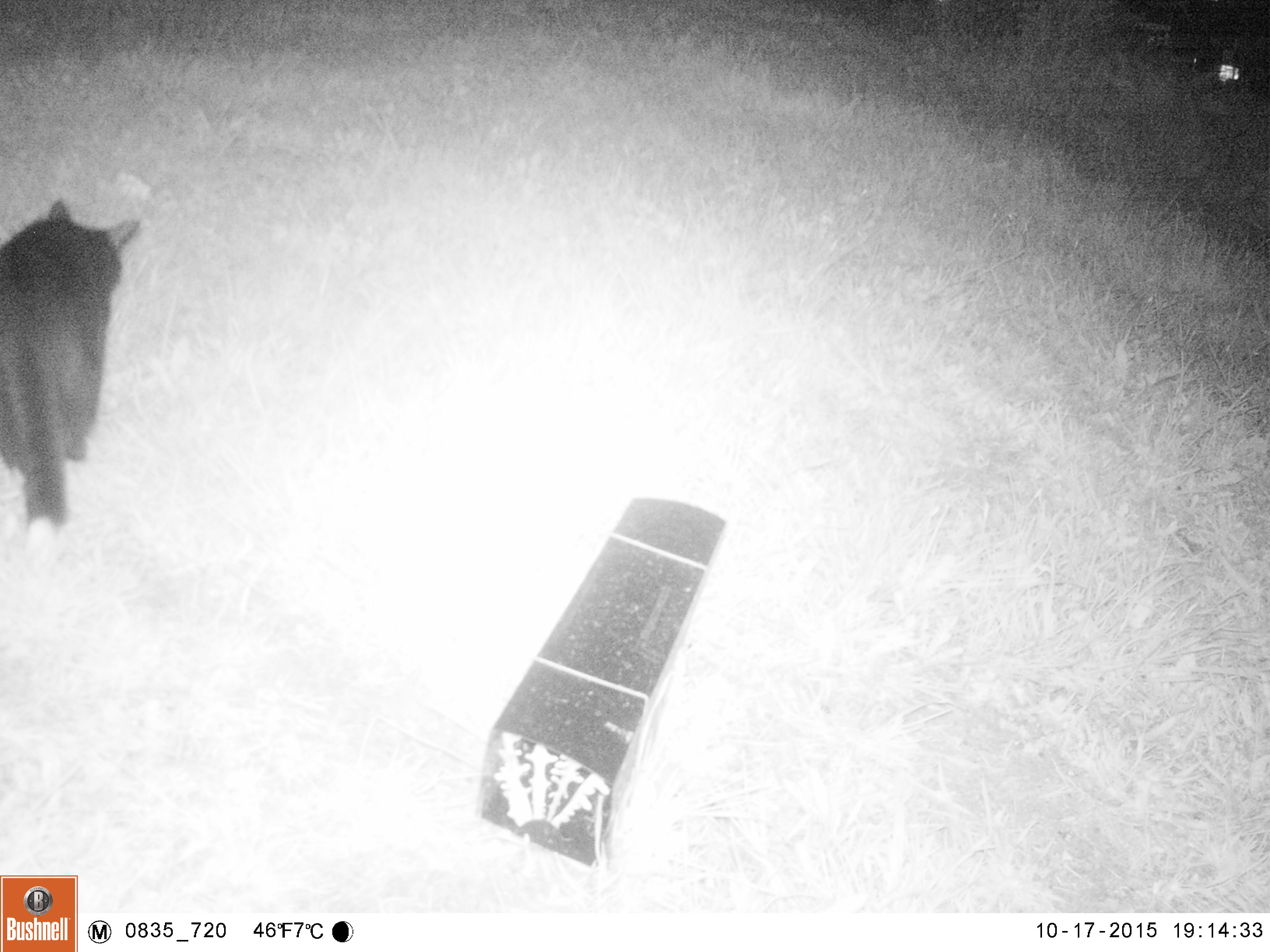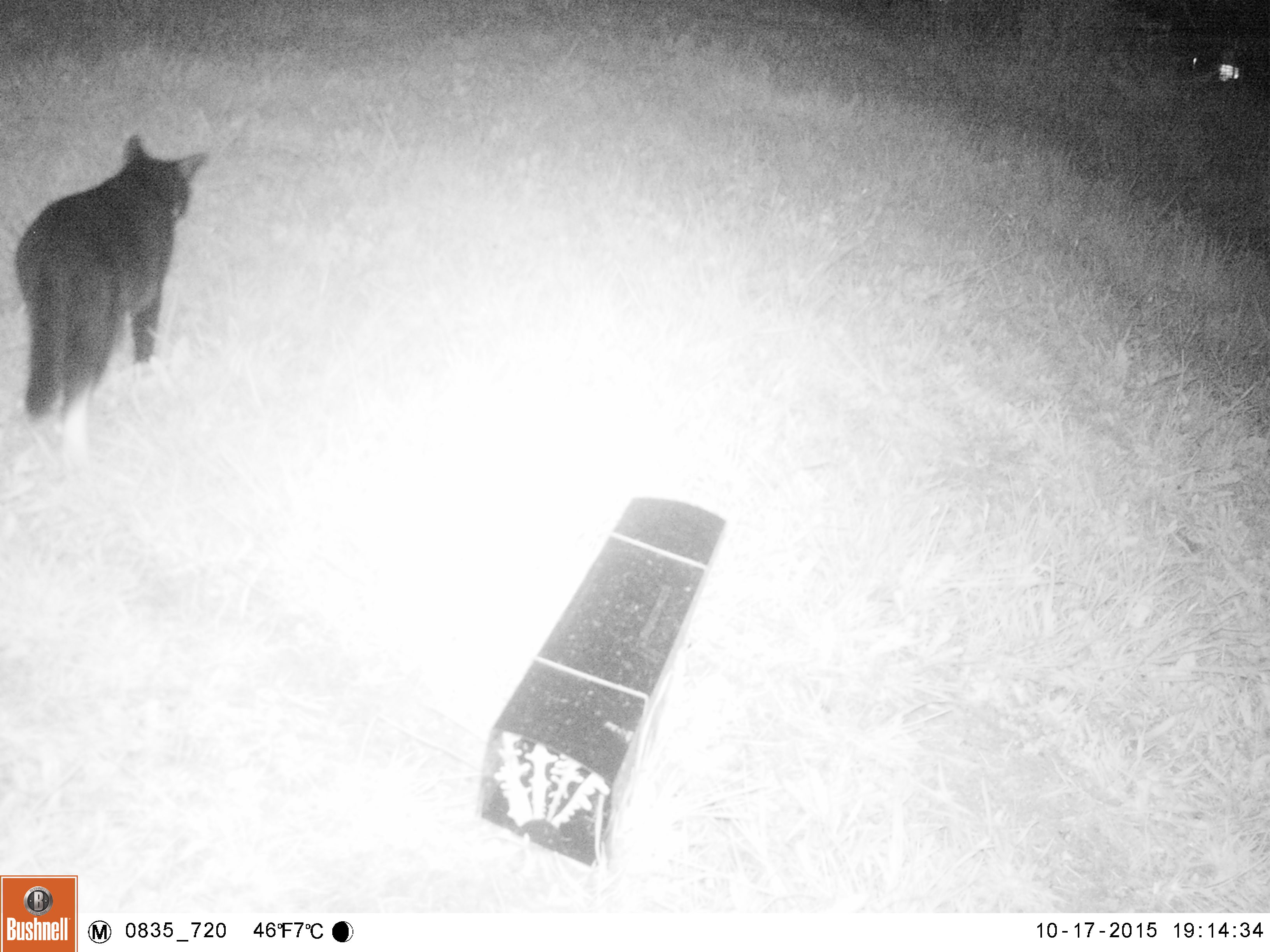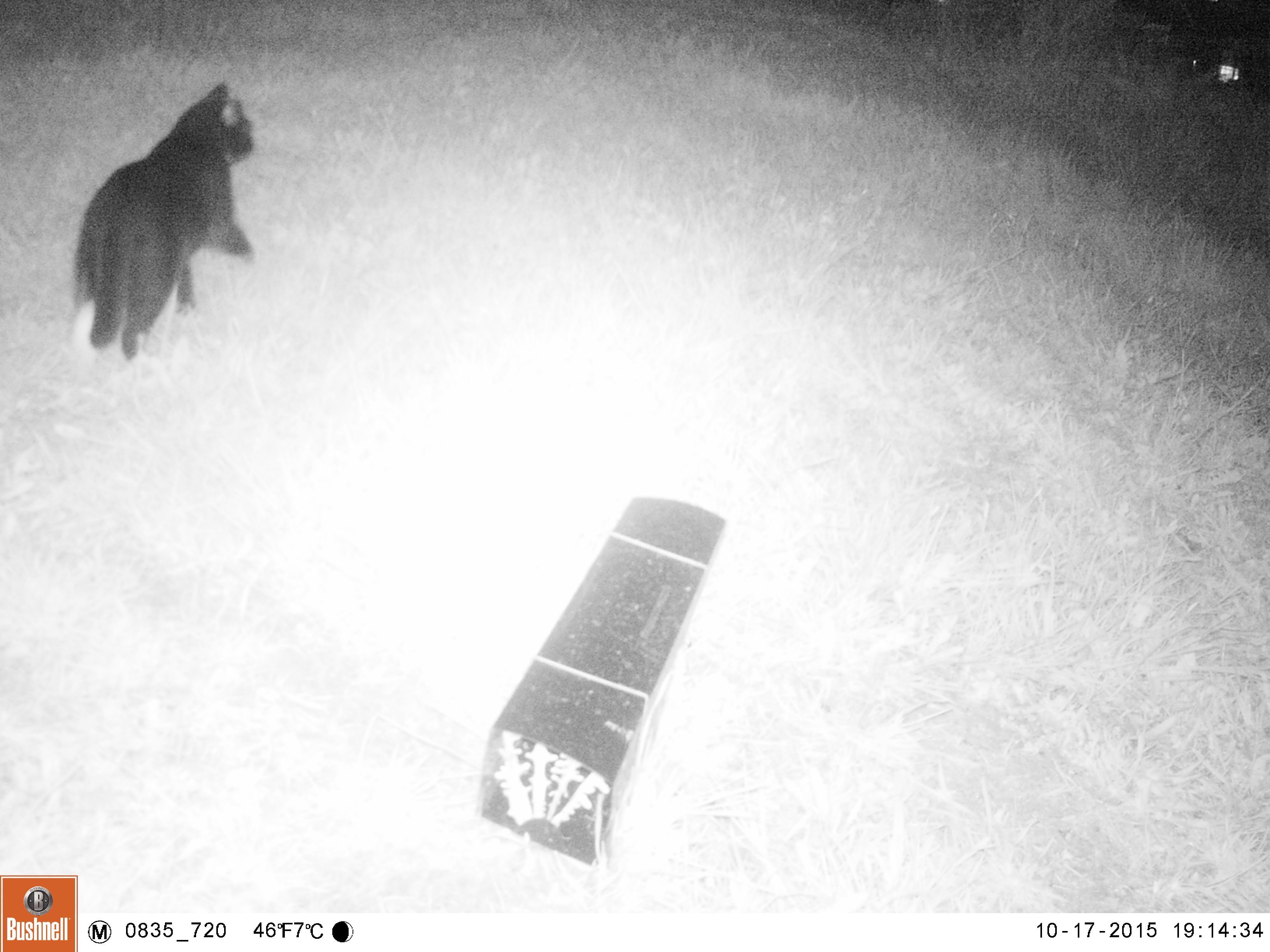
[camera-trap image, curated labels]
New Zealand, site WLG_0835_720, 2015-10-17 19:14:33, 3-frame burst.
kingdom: Animalia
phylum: Chordata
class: Mammalia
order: Carnivora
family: Felidae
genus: Felis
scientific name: Felis catus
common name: domestic cat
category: cat